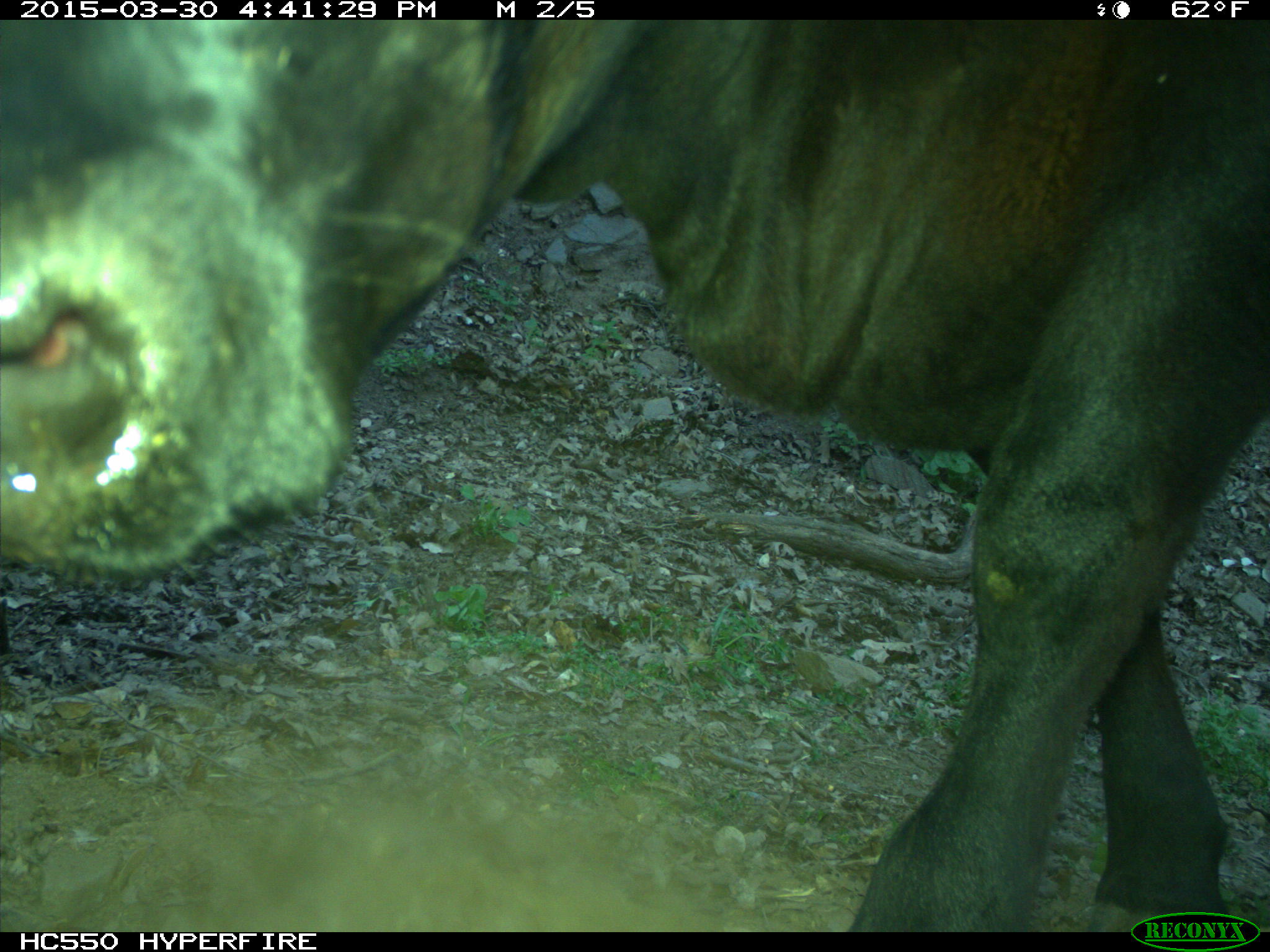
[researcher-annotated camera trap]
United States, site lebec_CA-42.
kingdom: Animalia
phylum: Chordata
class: Mammalia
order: Artiodactyla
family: Bovidae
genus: Bos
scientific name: Bos taurus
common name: domestic cow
Bos taurus (domestic cow).